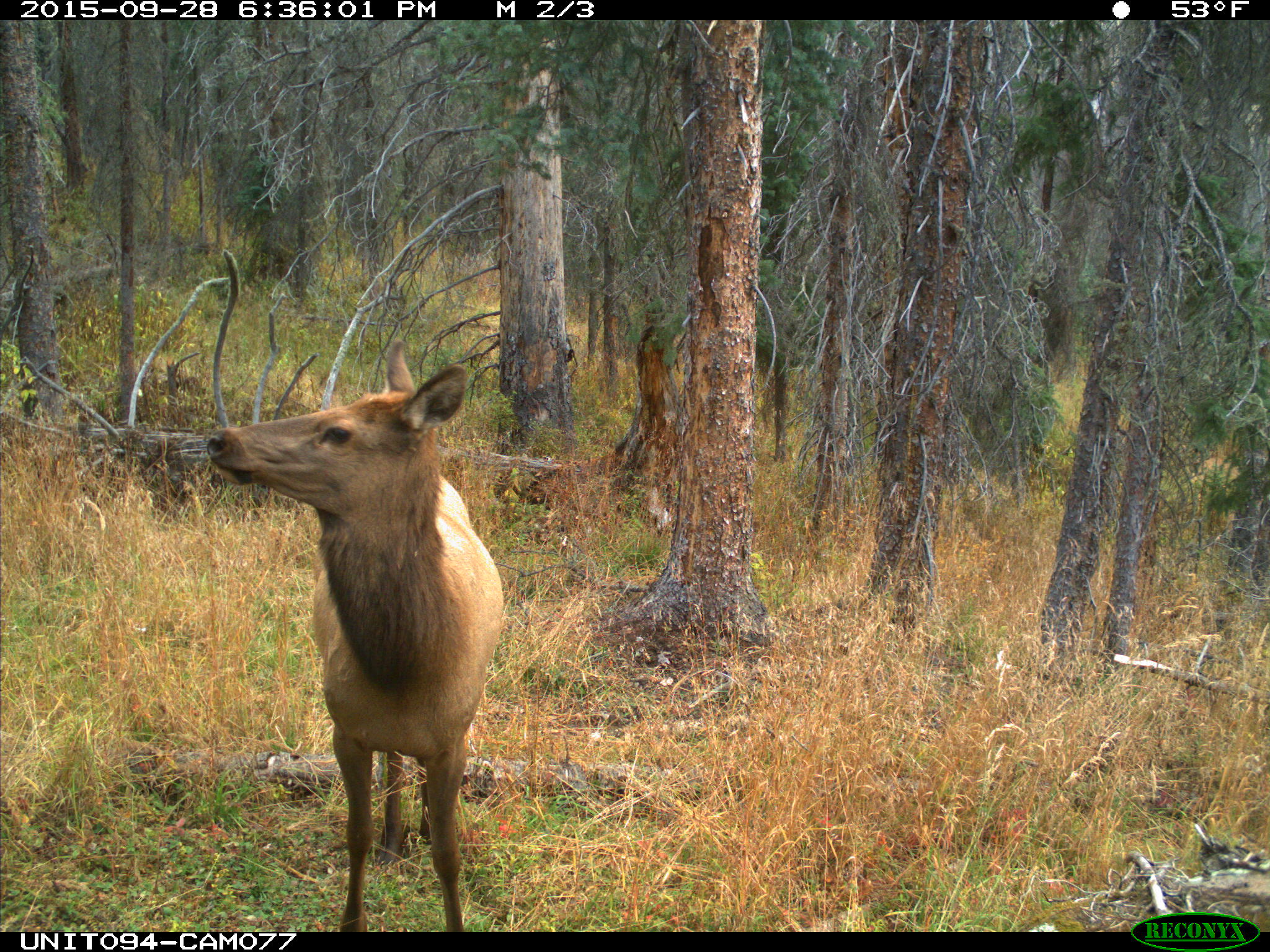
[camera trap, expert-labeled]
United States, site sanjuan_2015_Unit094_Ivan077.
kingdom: Animalia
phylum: Chordata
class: Mammalia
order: Artiodactyla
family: Cervidae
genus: Cervus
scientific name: Cervus elaphus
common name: red deer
Cervus elaphus (red deer).